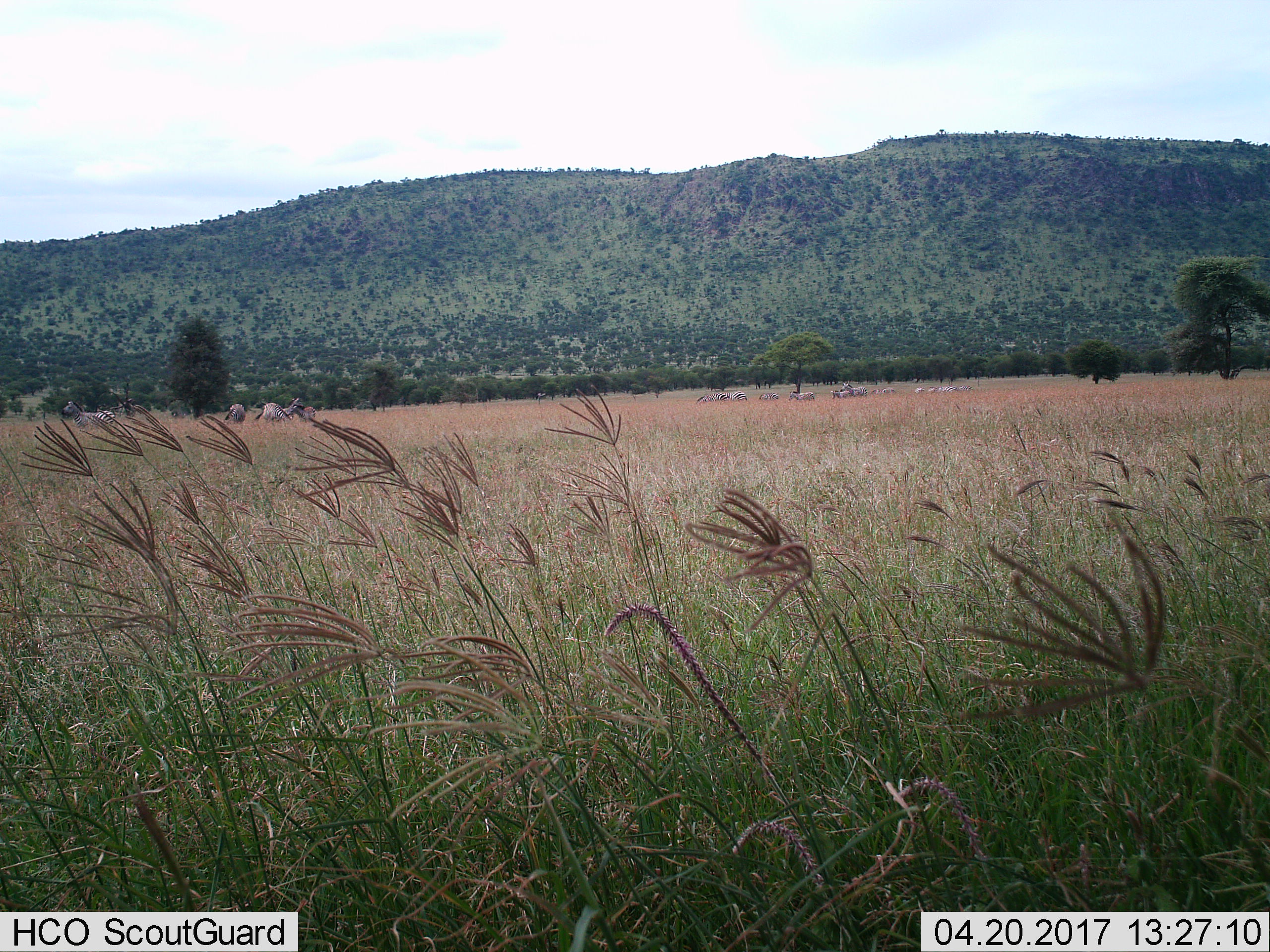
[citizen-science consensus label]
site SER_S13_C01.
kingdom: Animalia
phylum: Chordata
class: Mammalia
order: Perissodactyla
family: Equidae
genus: Equus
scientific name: Equus quagga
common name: plains zebra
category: zebraplains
Zebraplains (plains zebra) (Equus quagga), count 11-50. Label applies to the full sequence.